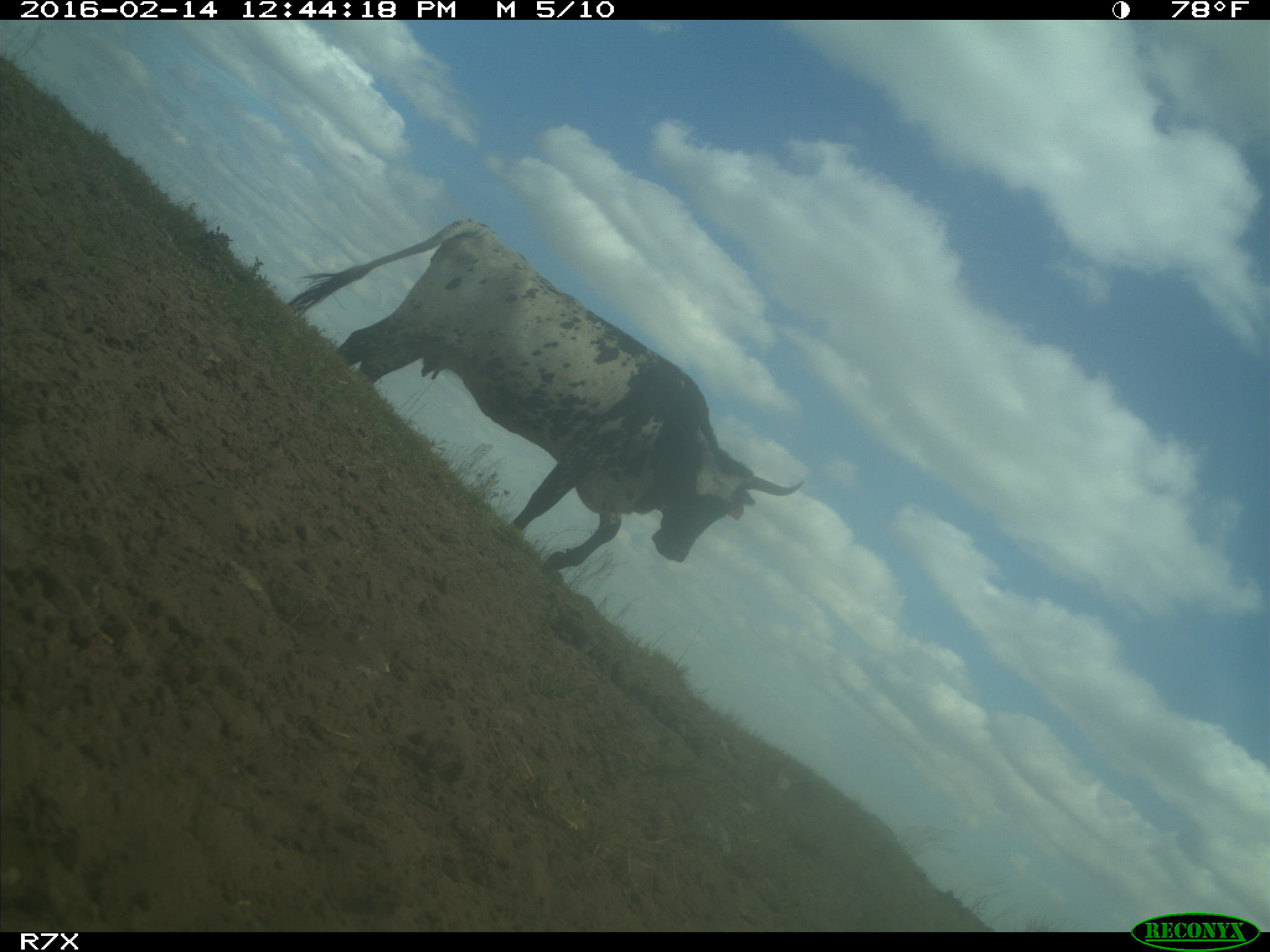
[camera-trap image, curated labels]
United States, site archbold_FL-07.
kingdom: Animalia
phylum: Chordata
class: Mammalia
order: Artiodactyla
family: Bovidae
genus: Bos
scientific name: Bos taurus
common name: domestic cow